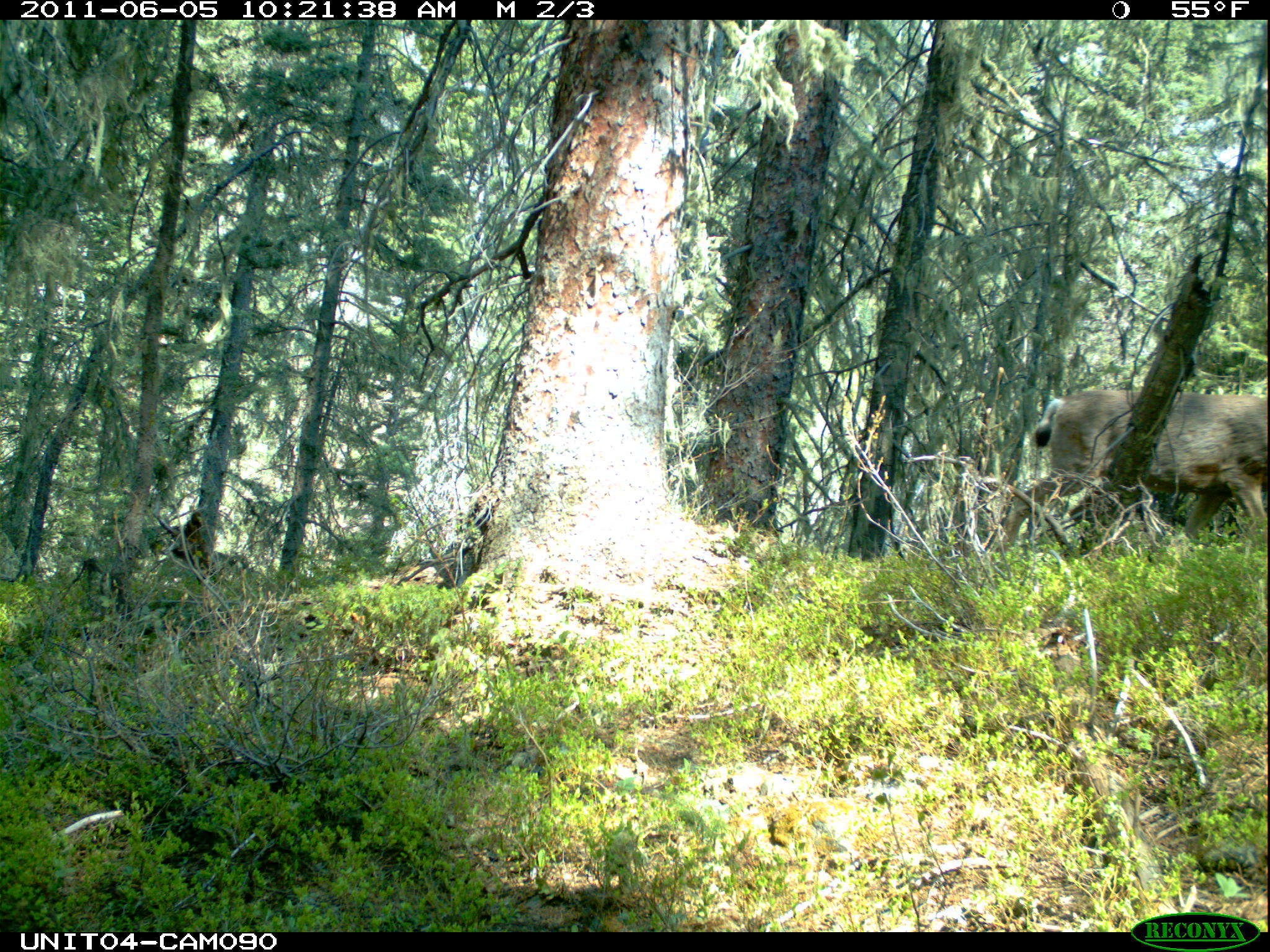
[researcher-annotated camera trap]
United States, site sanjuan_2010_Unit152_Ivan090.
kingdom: Animalia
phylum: Chordata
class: Mammalia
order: Artiodactyla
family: Cervidae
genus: Odocoileus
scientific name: Odocoileus hemionus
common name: mule deer